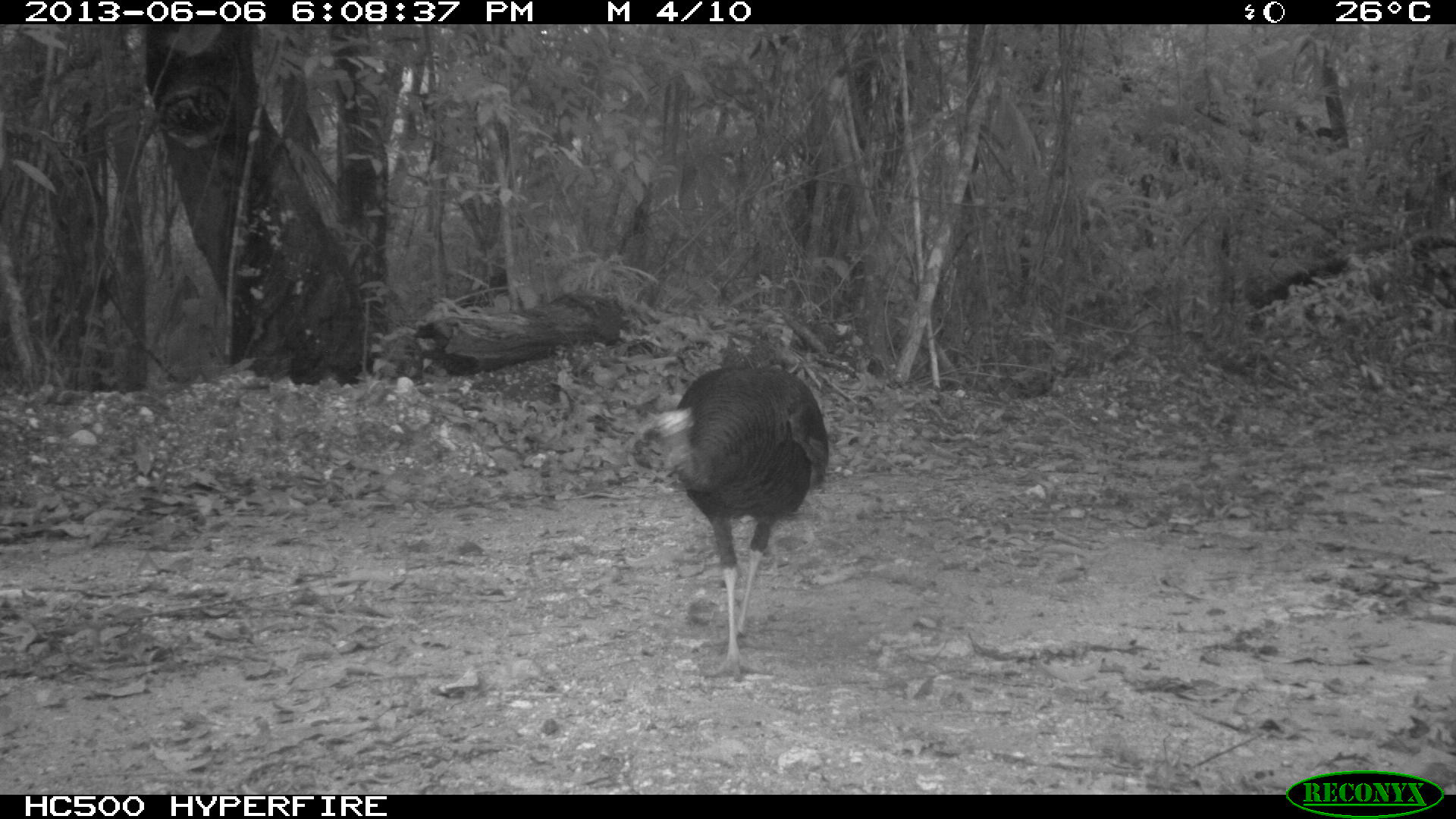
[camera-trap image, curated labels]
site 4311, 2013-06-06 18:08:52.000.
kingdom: Animalia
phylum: Chordata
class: Aves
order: Galliformes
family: Phasianidae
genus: Meleagris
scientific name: Meleagris ocellata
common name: ocellated turkey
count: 1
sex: female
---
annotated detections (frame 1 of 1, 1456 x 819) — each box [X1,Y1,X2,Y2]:
meleagris ocellata: [639,364,831,682]